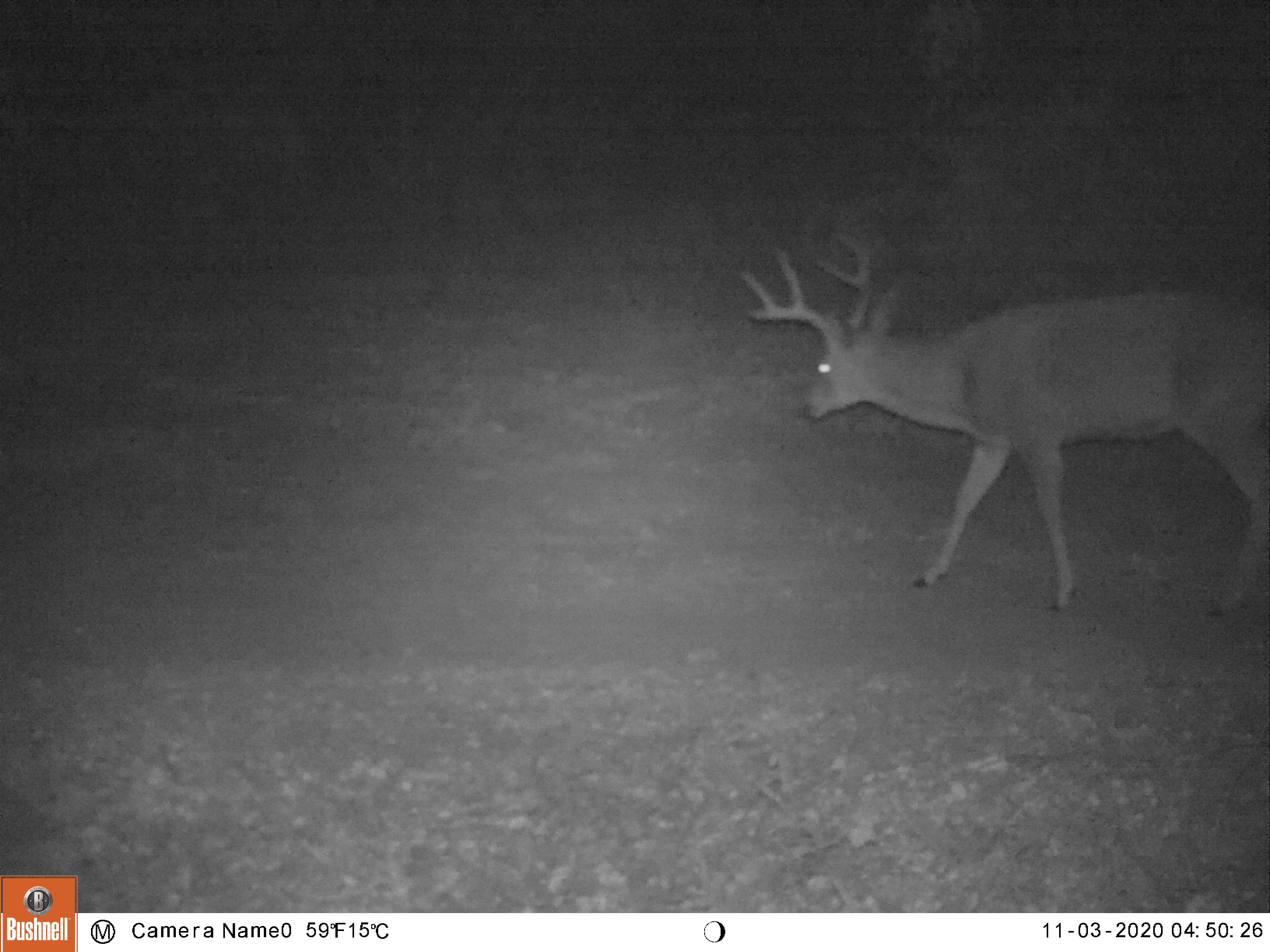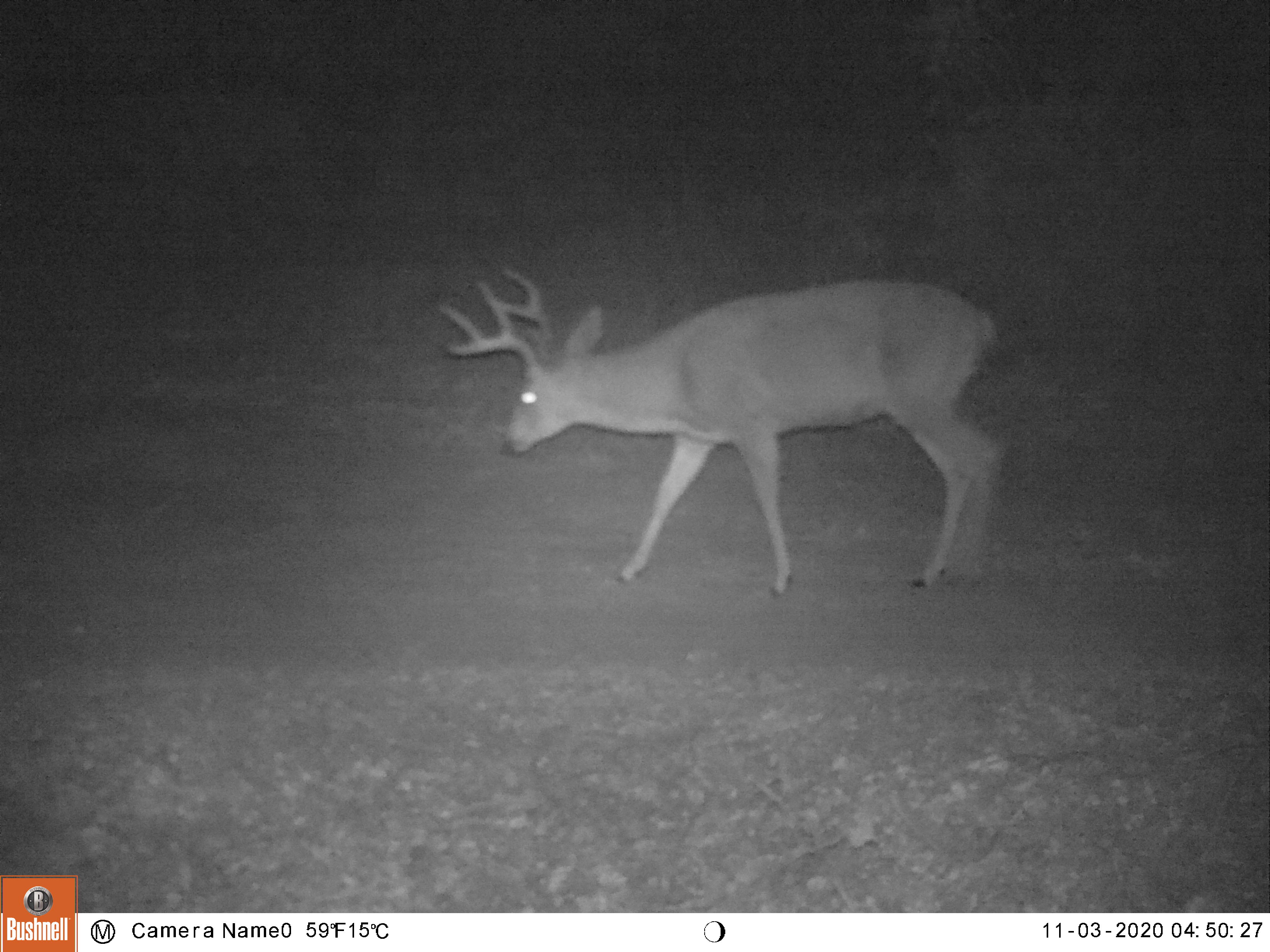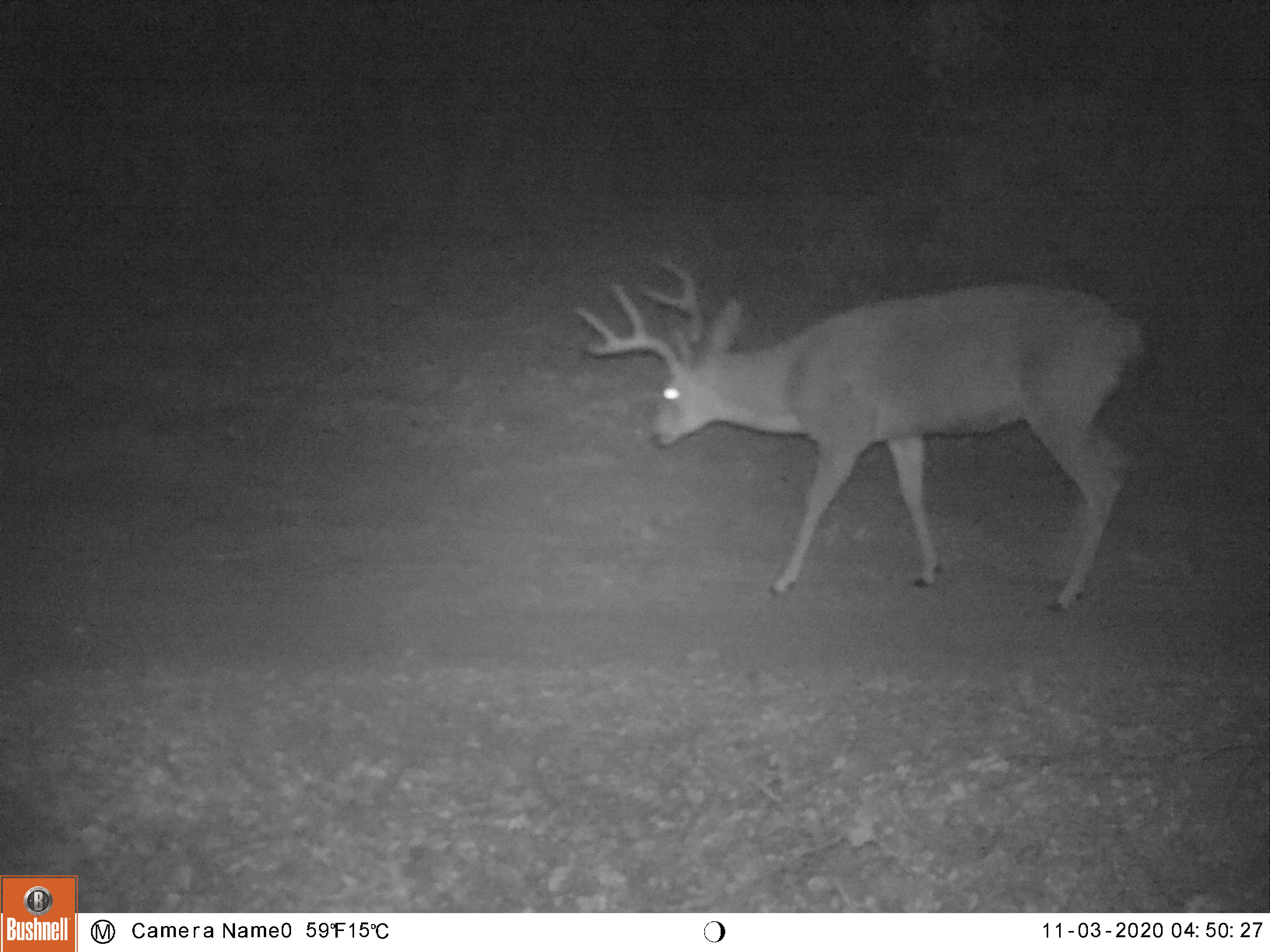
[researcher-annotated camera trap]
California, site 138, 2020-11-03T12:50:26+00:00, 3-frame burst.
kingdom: Animalia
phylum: Chordata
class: Mammalia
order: Artiodactyla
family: Cervidae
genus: Odocoileus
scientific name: Odocoileus hemionus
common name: mule deer